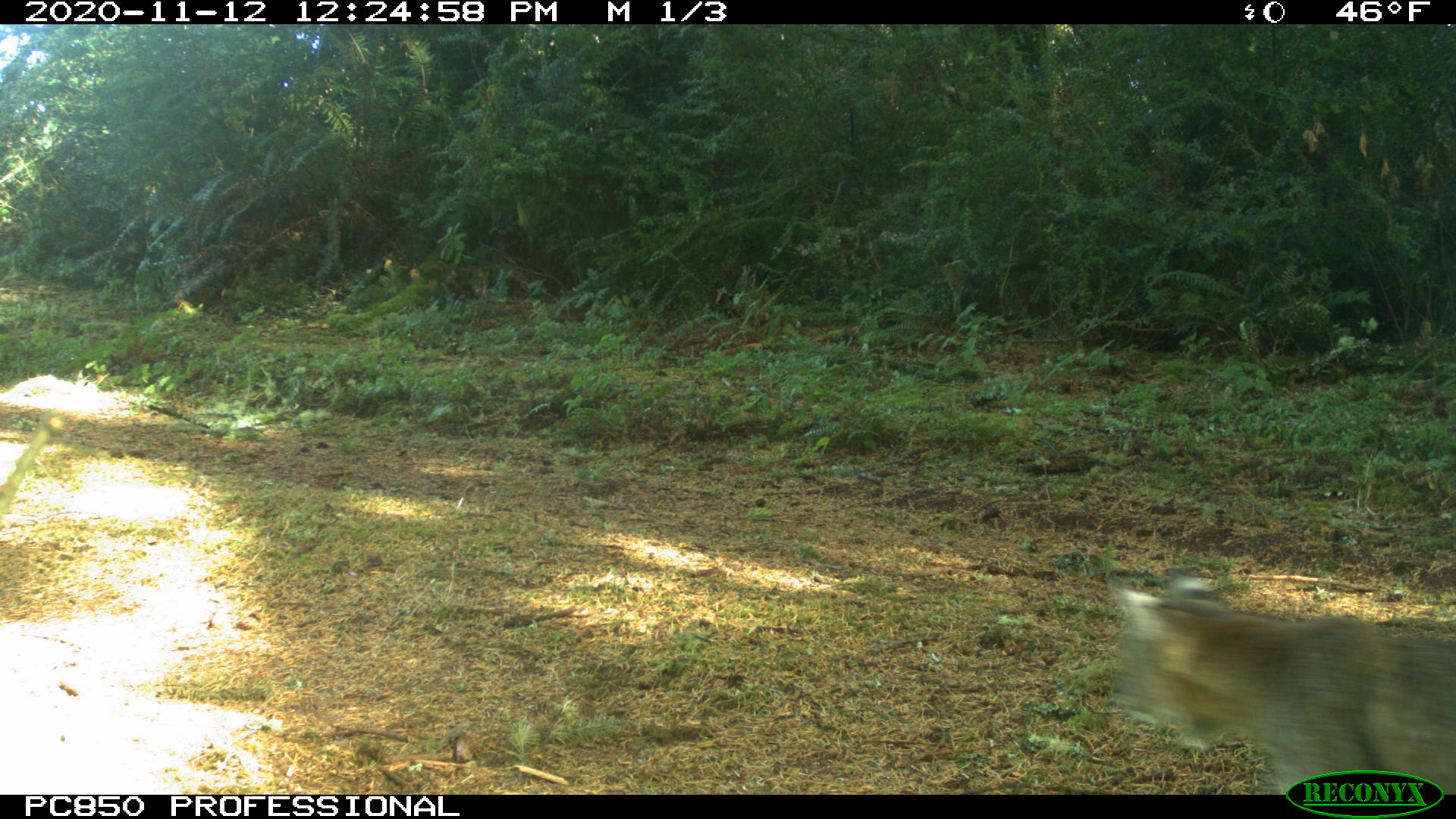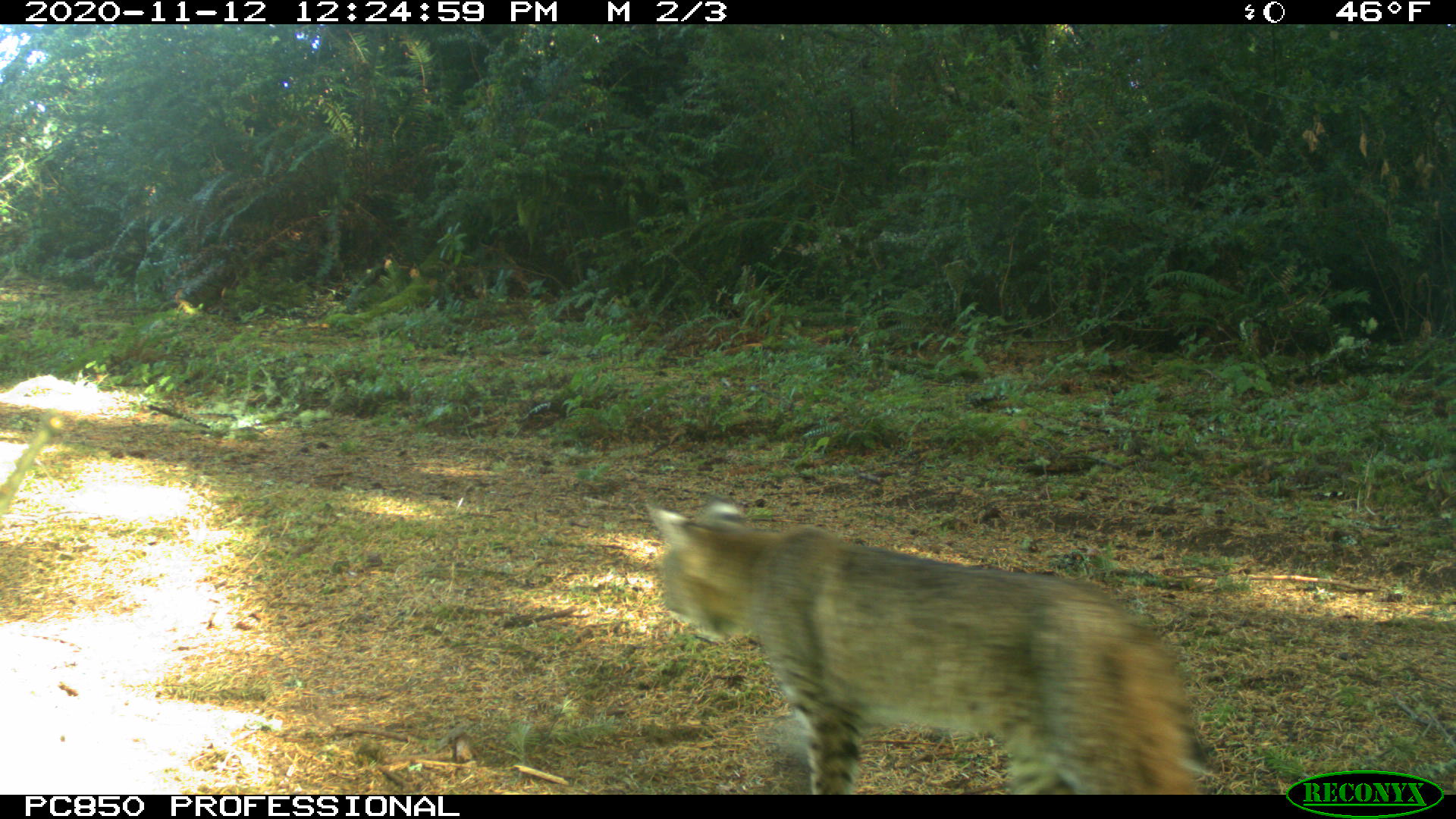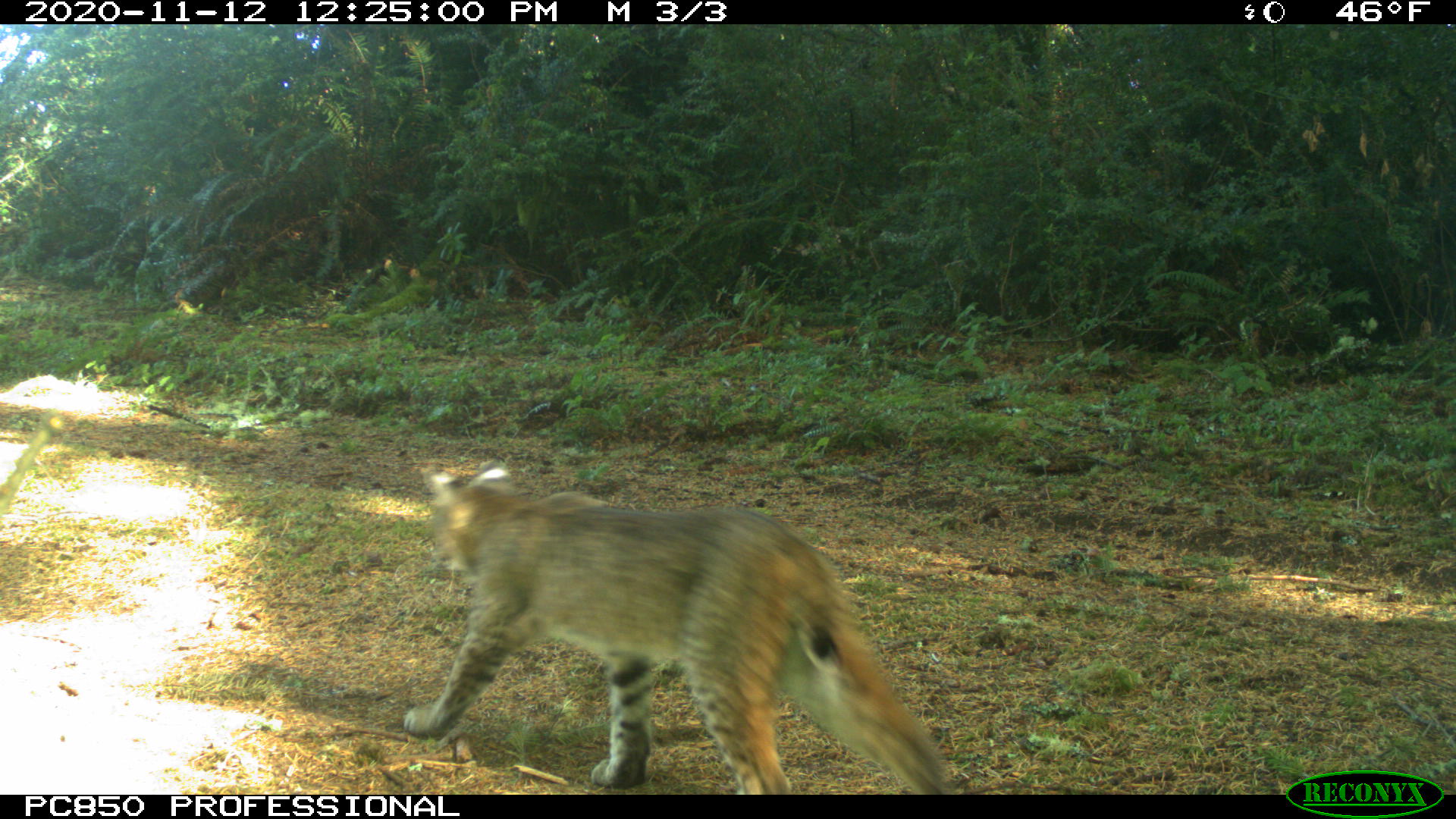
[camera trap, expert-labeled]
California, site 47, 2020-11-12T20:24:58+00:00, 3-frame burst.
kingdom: Animalia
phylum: Chordata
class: Mammalia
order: Carnivora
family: Felidae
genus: Lynx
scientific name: Lynx rufus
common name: bobcat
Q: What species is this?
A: Bobcat (Lynx rufus).